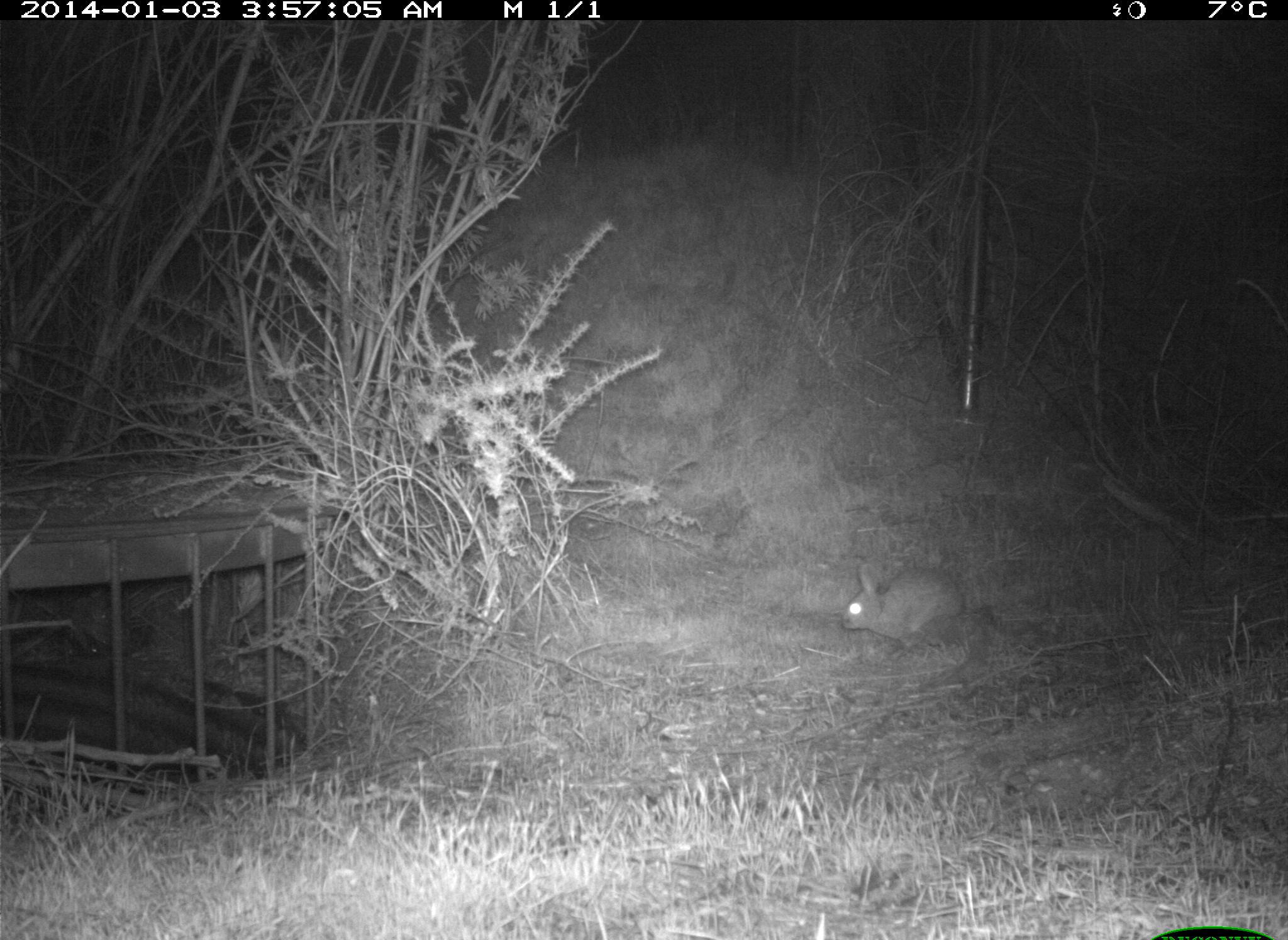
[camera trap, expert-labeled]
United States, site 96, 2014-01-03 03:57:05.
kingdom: Animalia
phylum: Chordata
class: Mammalia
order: Lagomorpha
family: Leporidae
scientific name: Leporidae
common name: rabbits and hares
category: rabbit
Rabbit (rabbits and hares) (Leporidae).